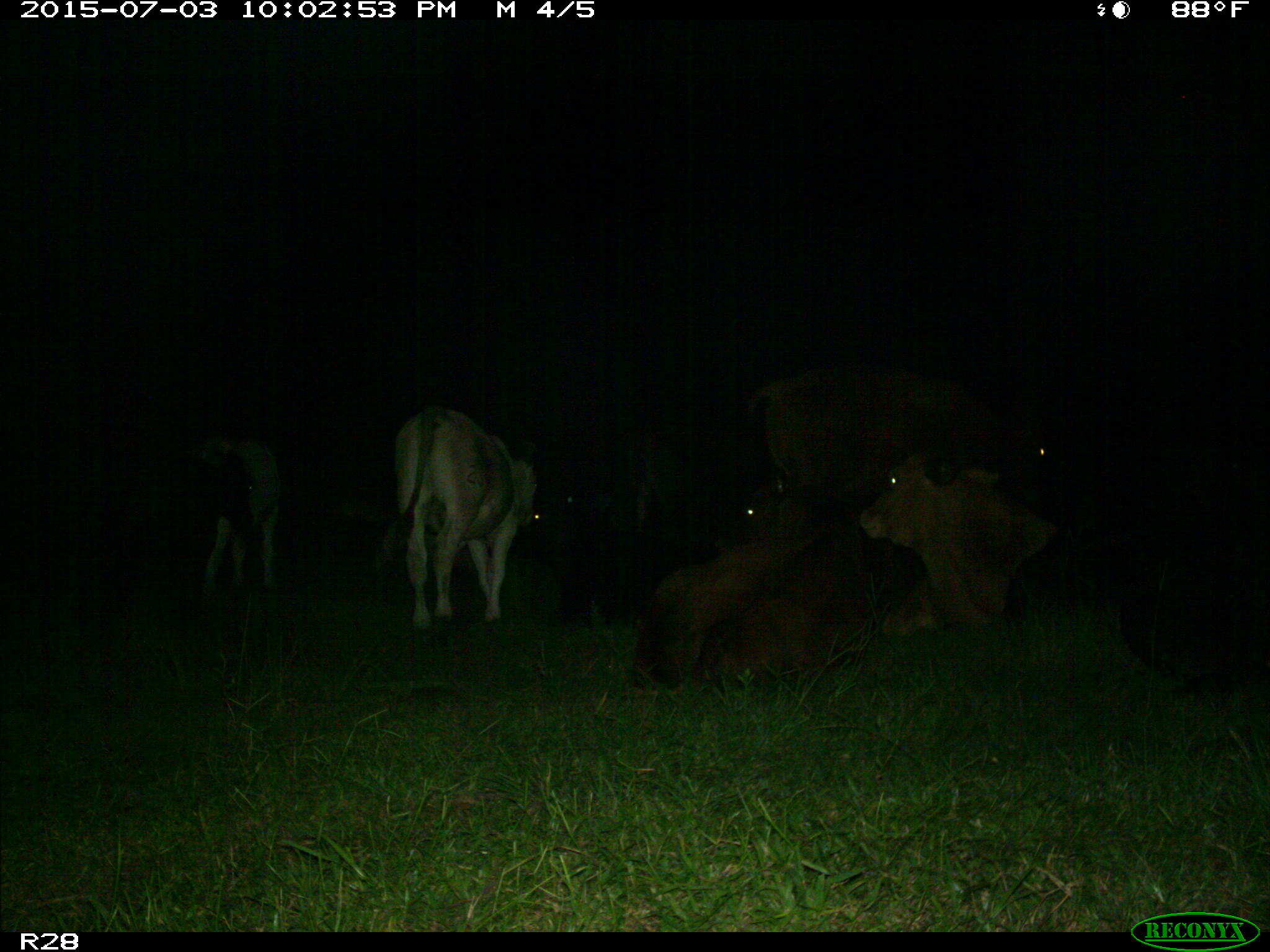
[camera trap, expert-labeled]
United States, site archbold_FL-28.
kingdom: Animalia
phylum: Chordata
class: Mammalia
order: Artiodactyla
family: Bovidae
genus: Bos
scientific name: Bos taurus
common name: domestic cow